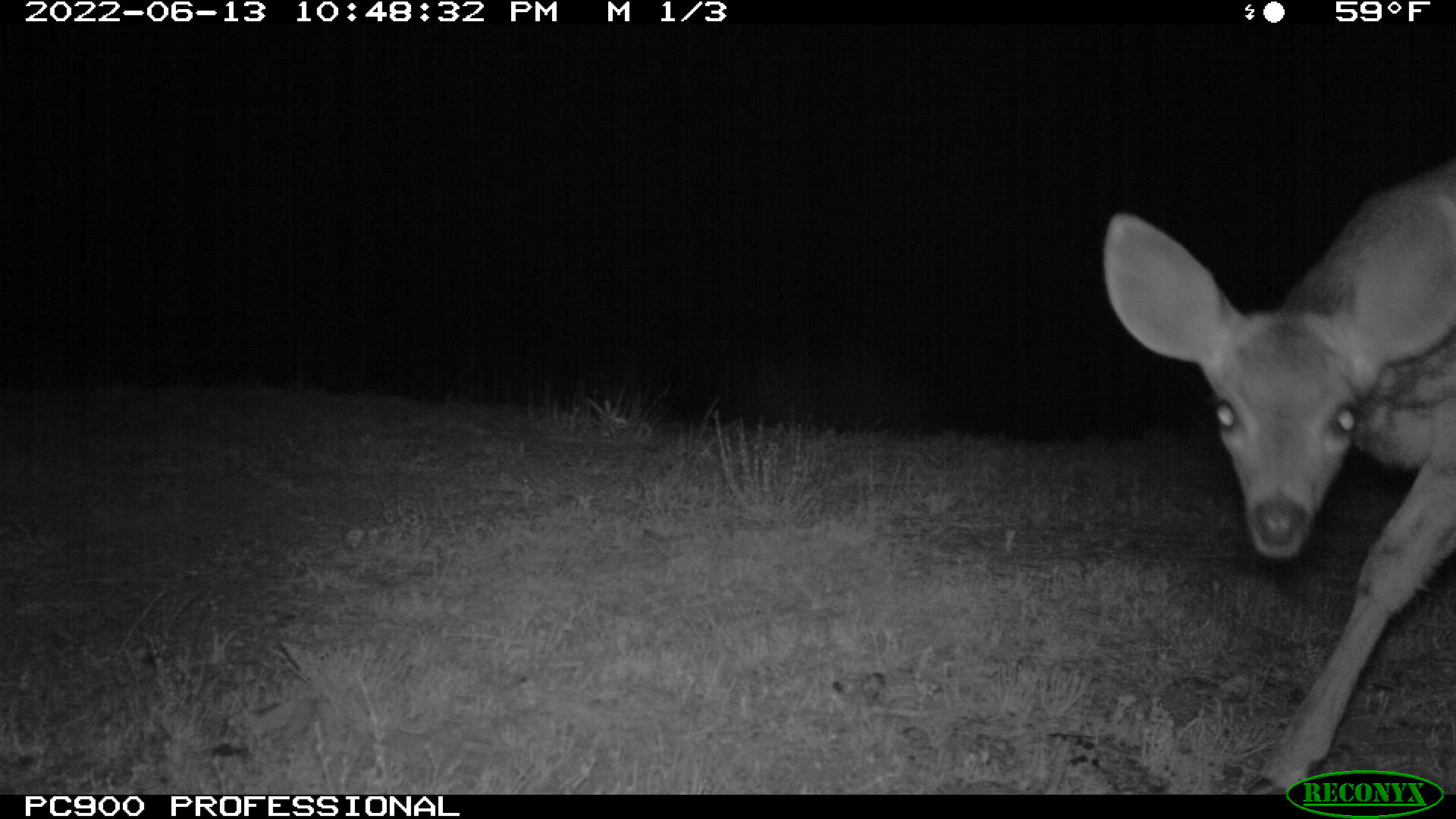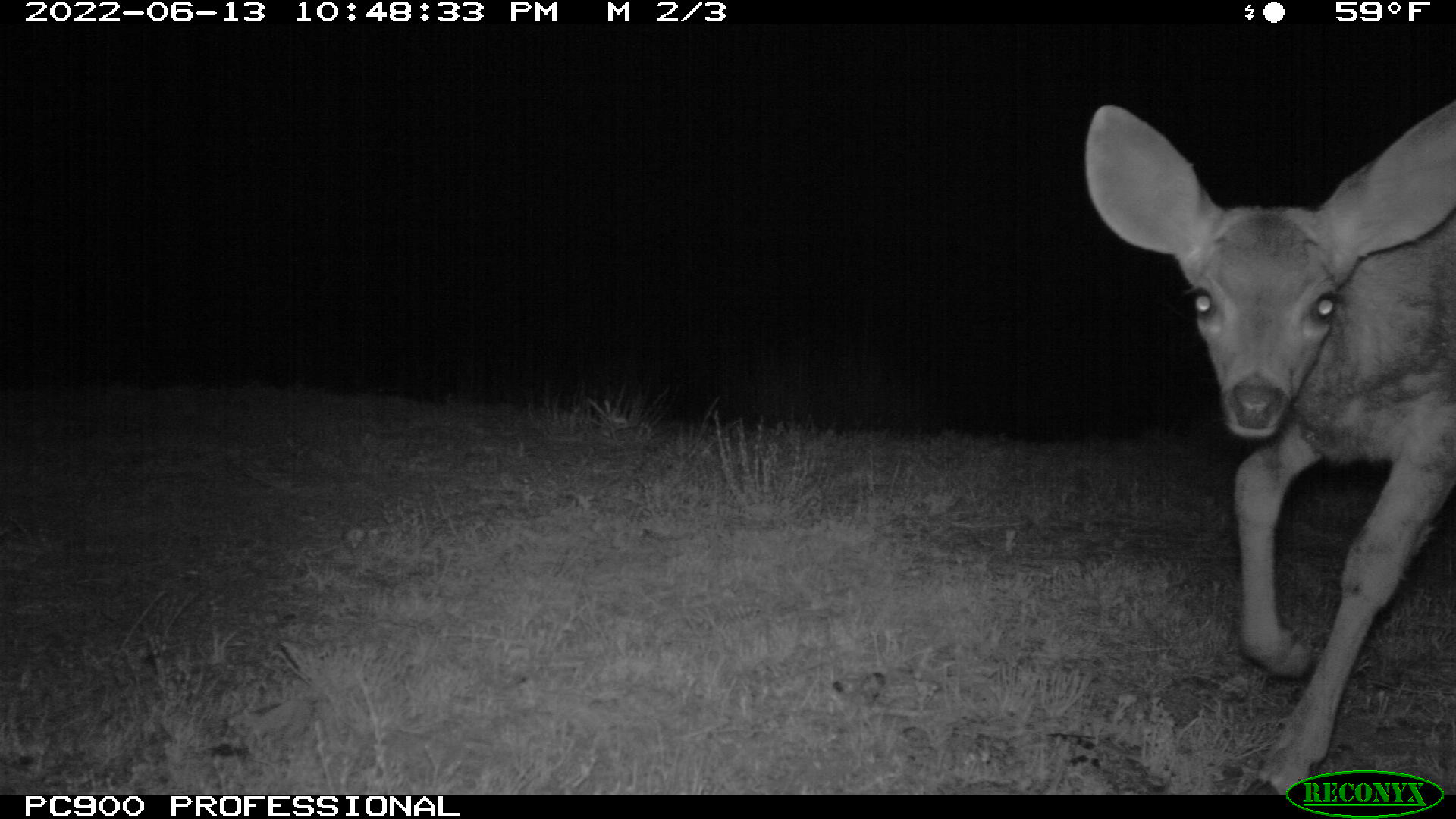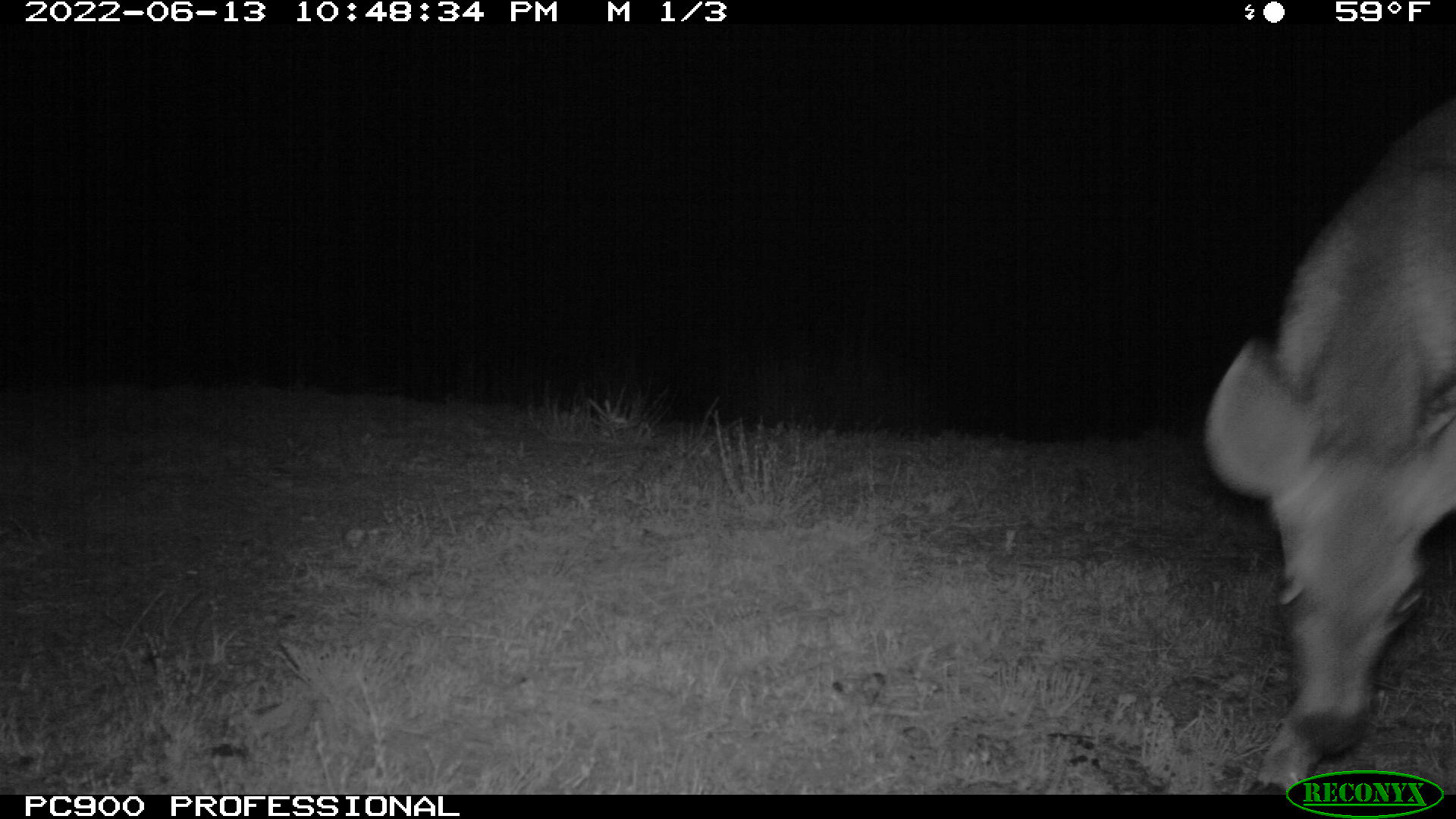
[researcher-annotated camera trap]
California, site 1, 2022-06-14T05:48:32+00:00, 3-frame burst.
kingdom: Animalia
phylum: Chordata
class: Mammalia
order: Artiodactyla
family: Cervidae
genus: Odocoileus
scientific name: Odocoileus hemionus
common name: mule deer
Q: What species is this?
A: Mule deer (Odocoileus hemionus).